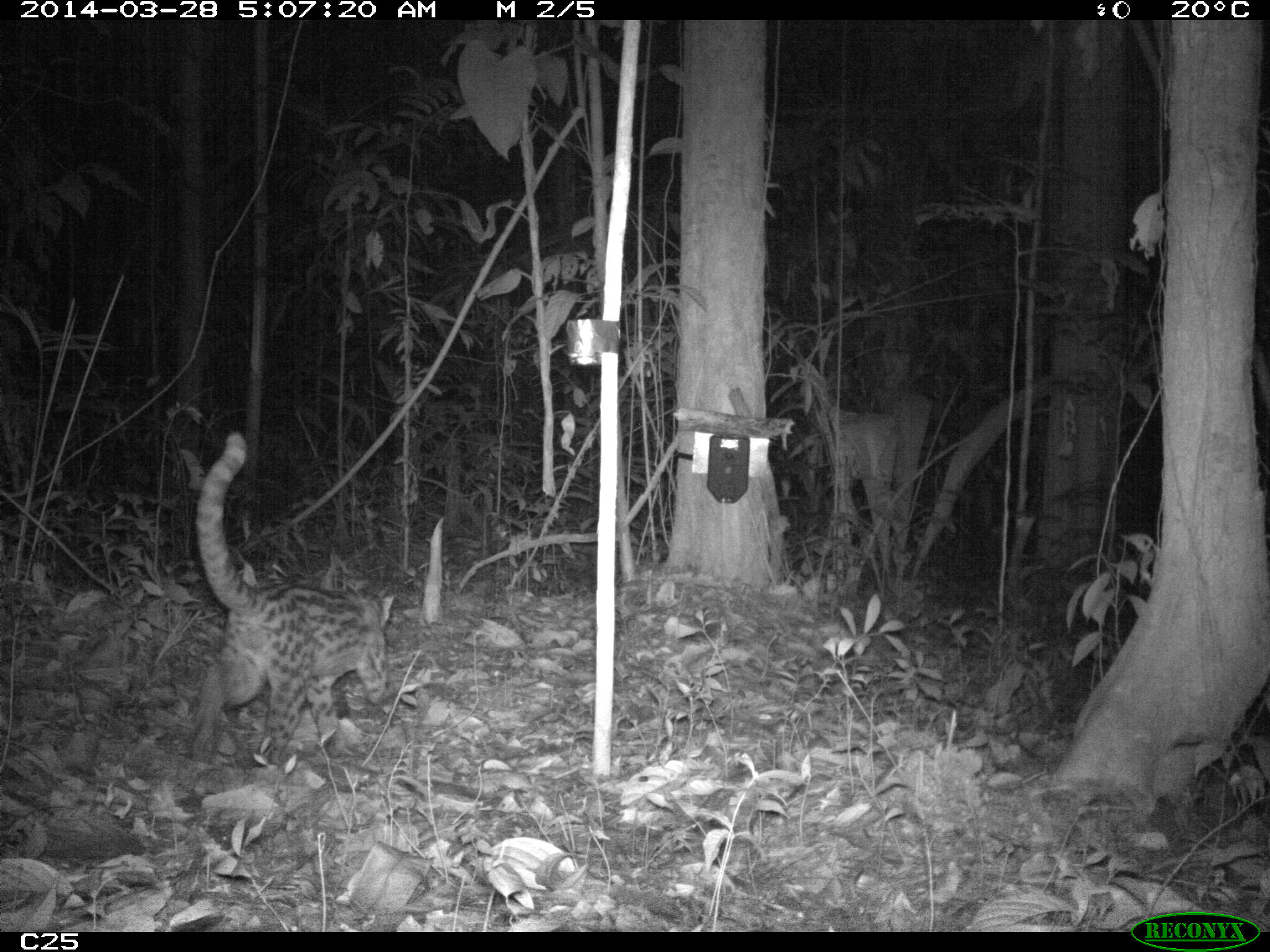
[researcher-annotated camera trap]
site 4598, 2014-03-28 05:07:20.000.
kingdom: Animalia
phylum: Chordata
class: Mammalia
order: Carnivora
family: Felidae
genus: Leopardus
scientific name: Leopardus wiedii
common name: margay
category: leopardus weidii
Leopardus weidii (margay) (Leopardus wiedii), count 1, age adult, sex female.